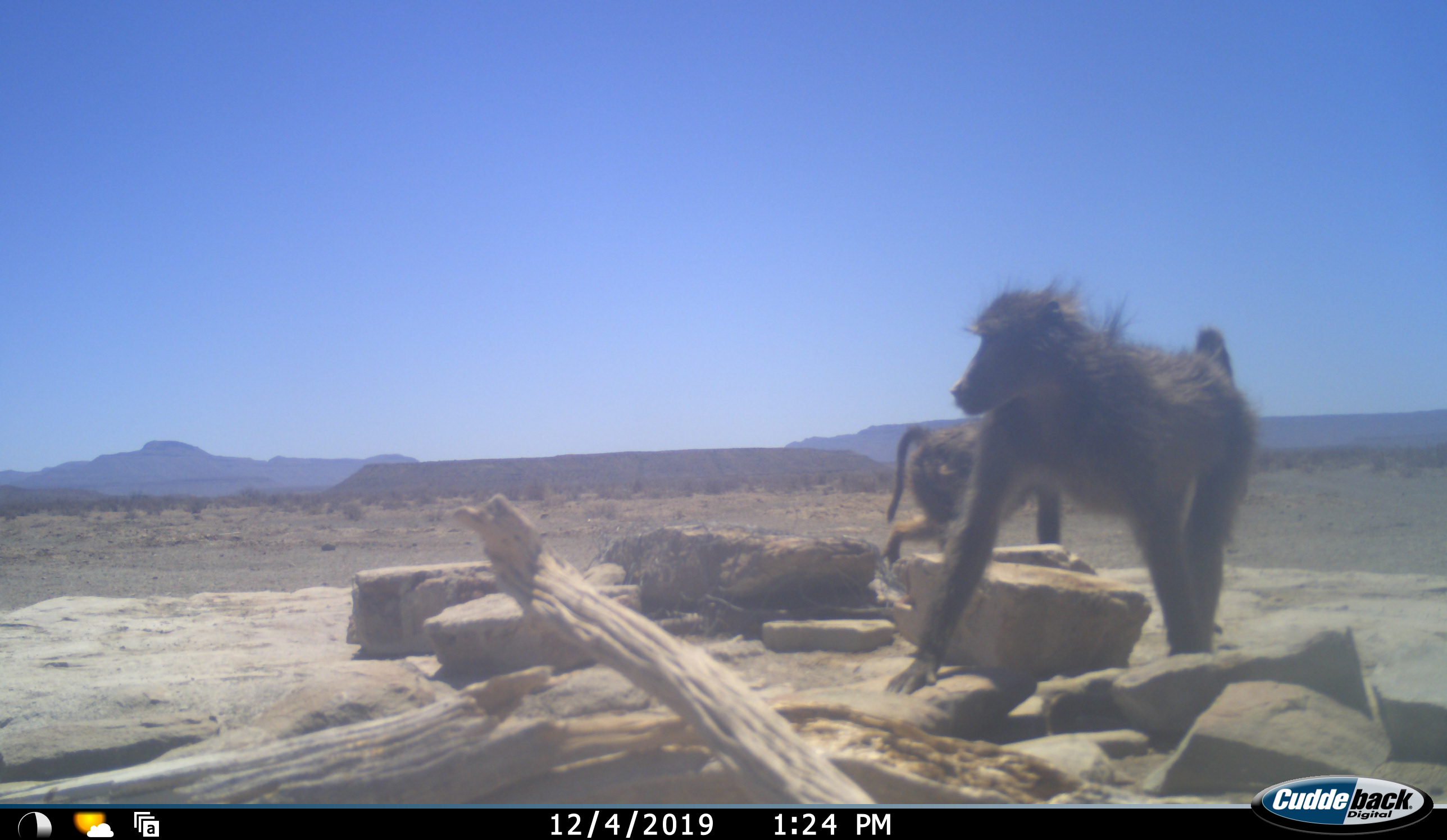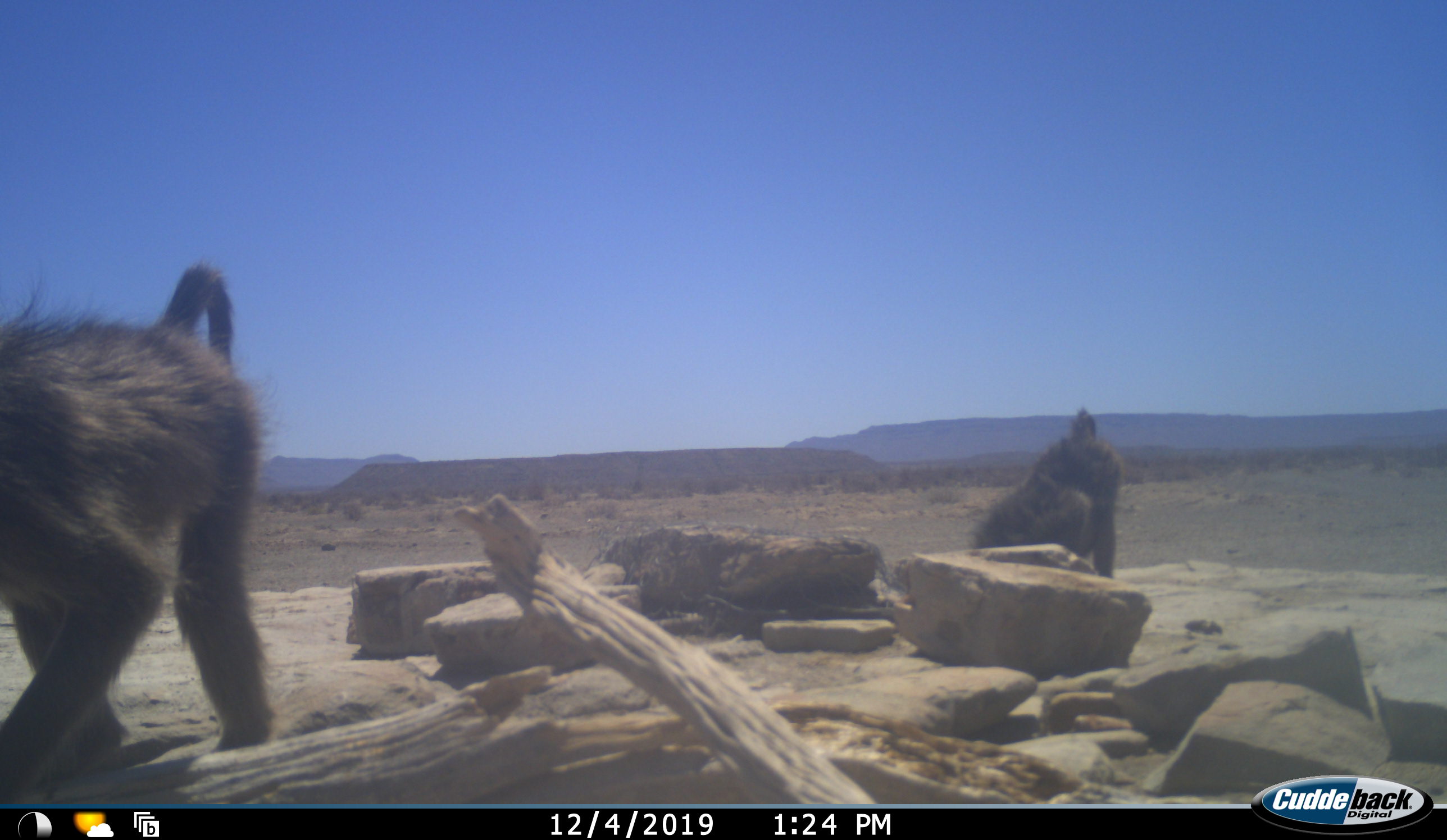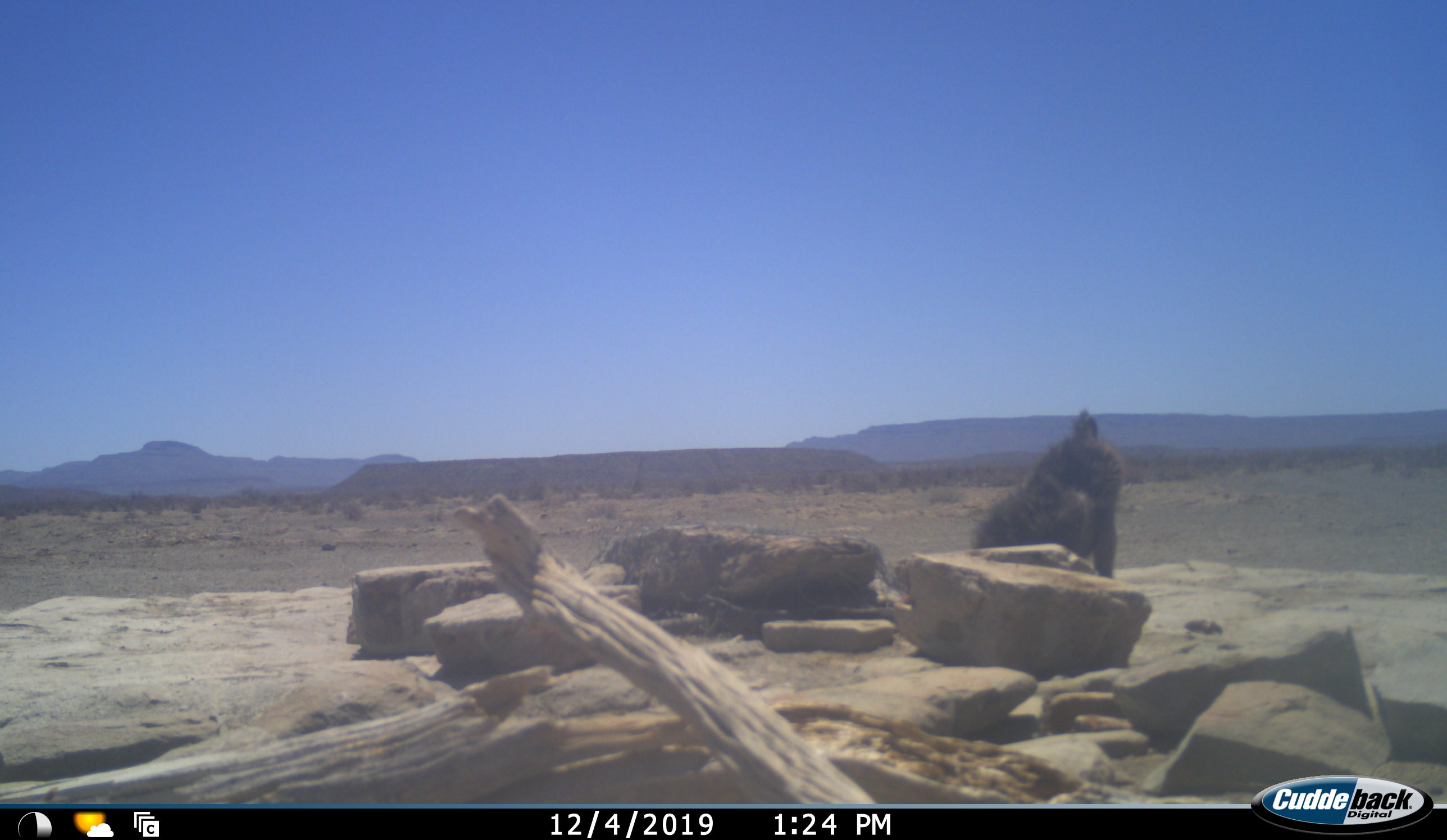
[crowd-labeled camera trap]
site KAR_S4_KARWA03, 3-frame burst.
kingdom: Animalia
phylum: Chordata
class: Mammalia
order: Primates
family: Cercopithecidae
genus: Papio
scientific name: Papio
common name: baboon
Baboon (Papio), count 2. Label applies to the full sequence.